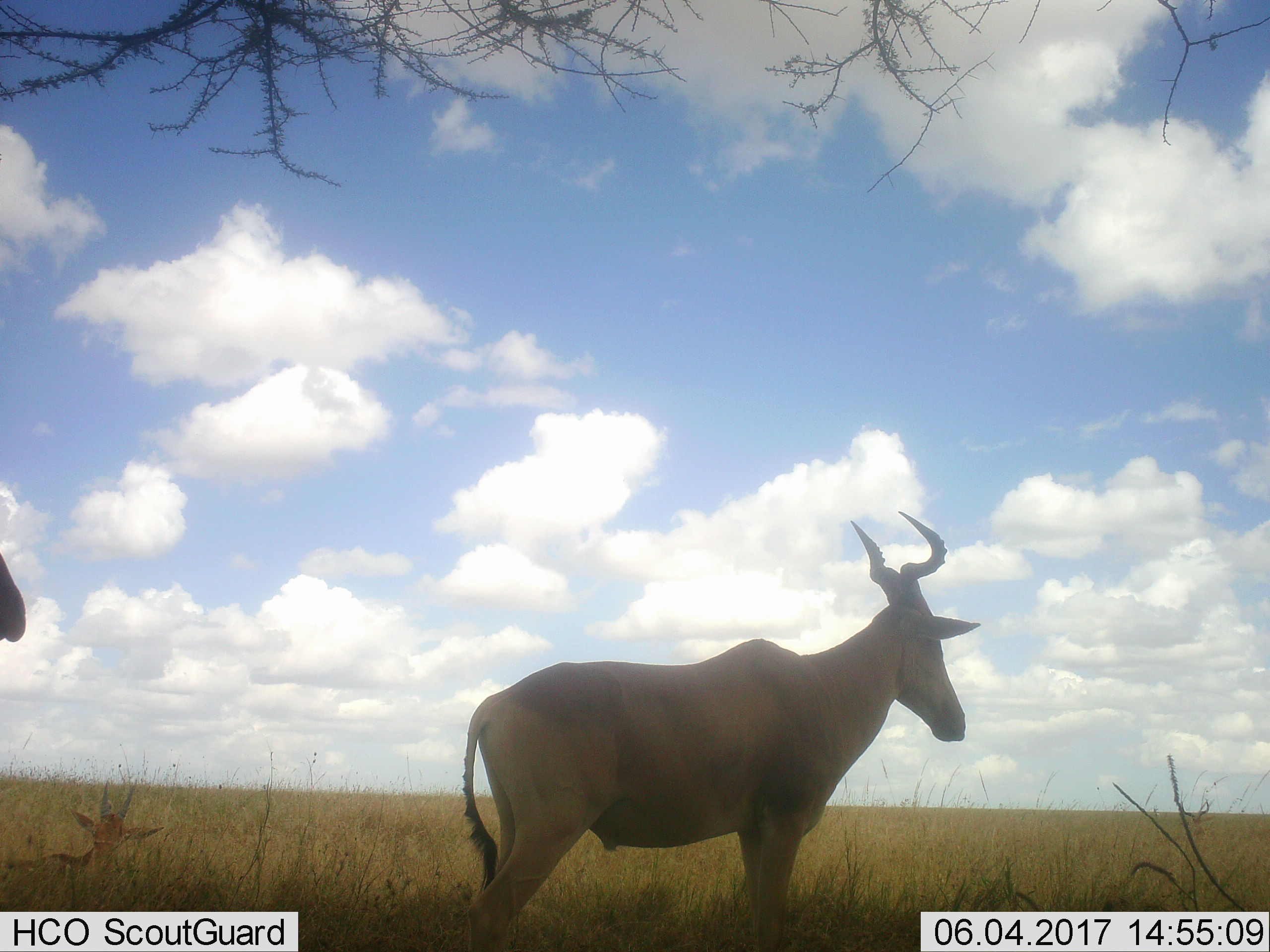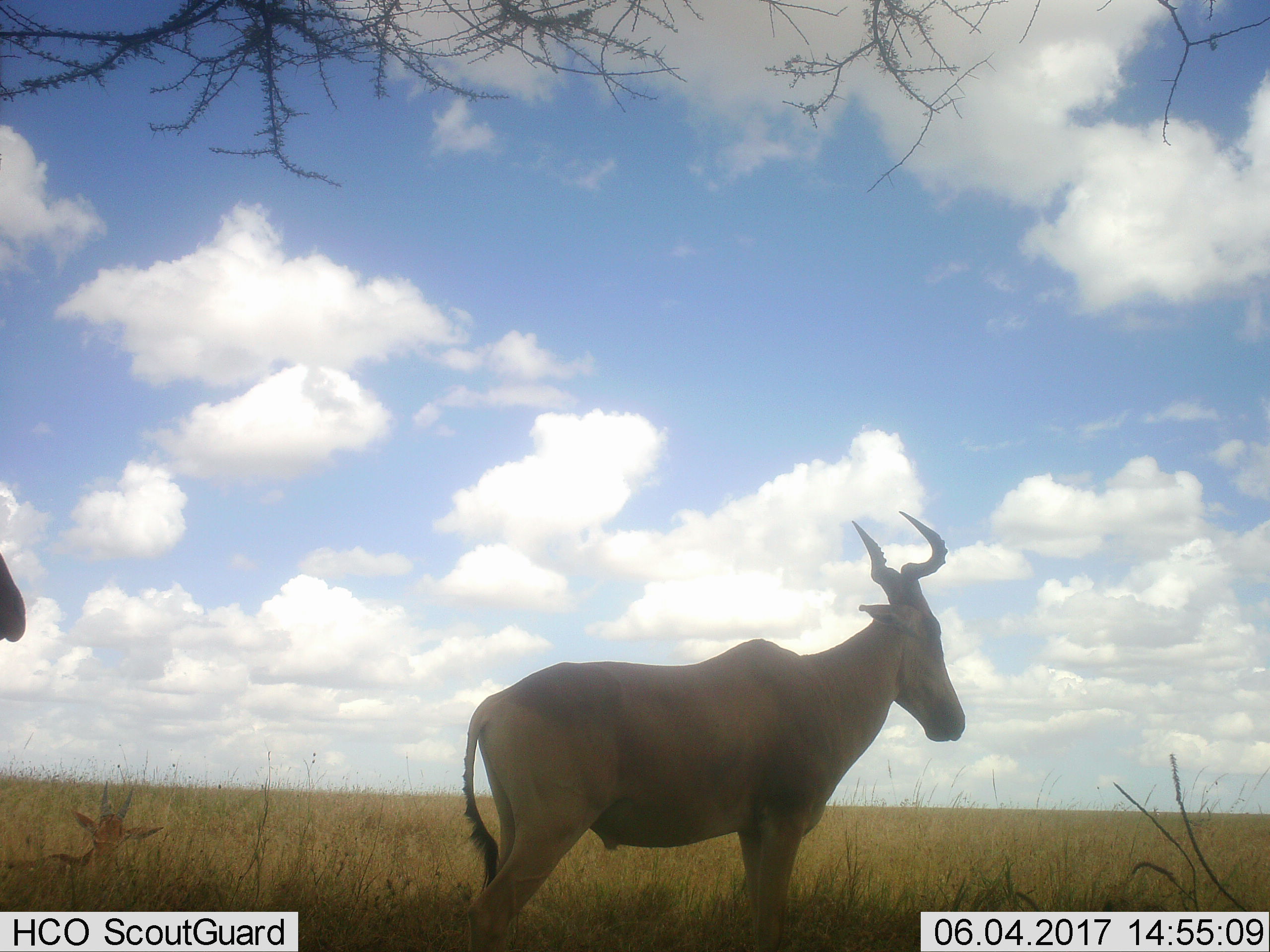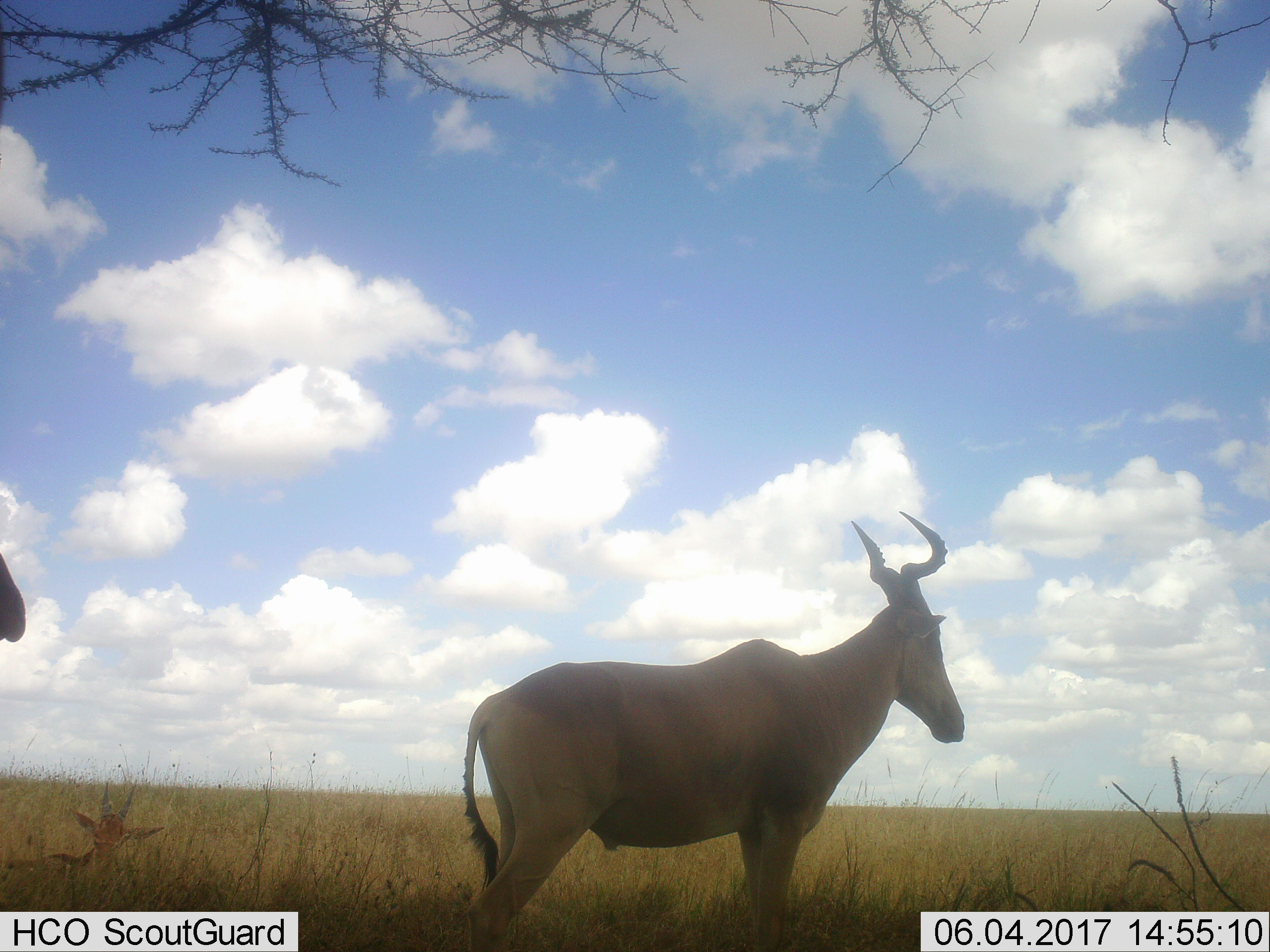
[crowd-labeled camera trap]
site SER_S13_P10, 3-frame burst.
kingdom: Animalia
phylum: Chordata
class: Mammalia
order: Artiodactyla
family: Bovidae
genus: Alcelaphus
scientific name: Alcelaphus buselaphus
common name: hartebeest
Hartebeest (Alcelaphus buselaphus), count 2. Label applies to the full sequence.